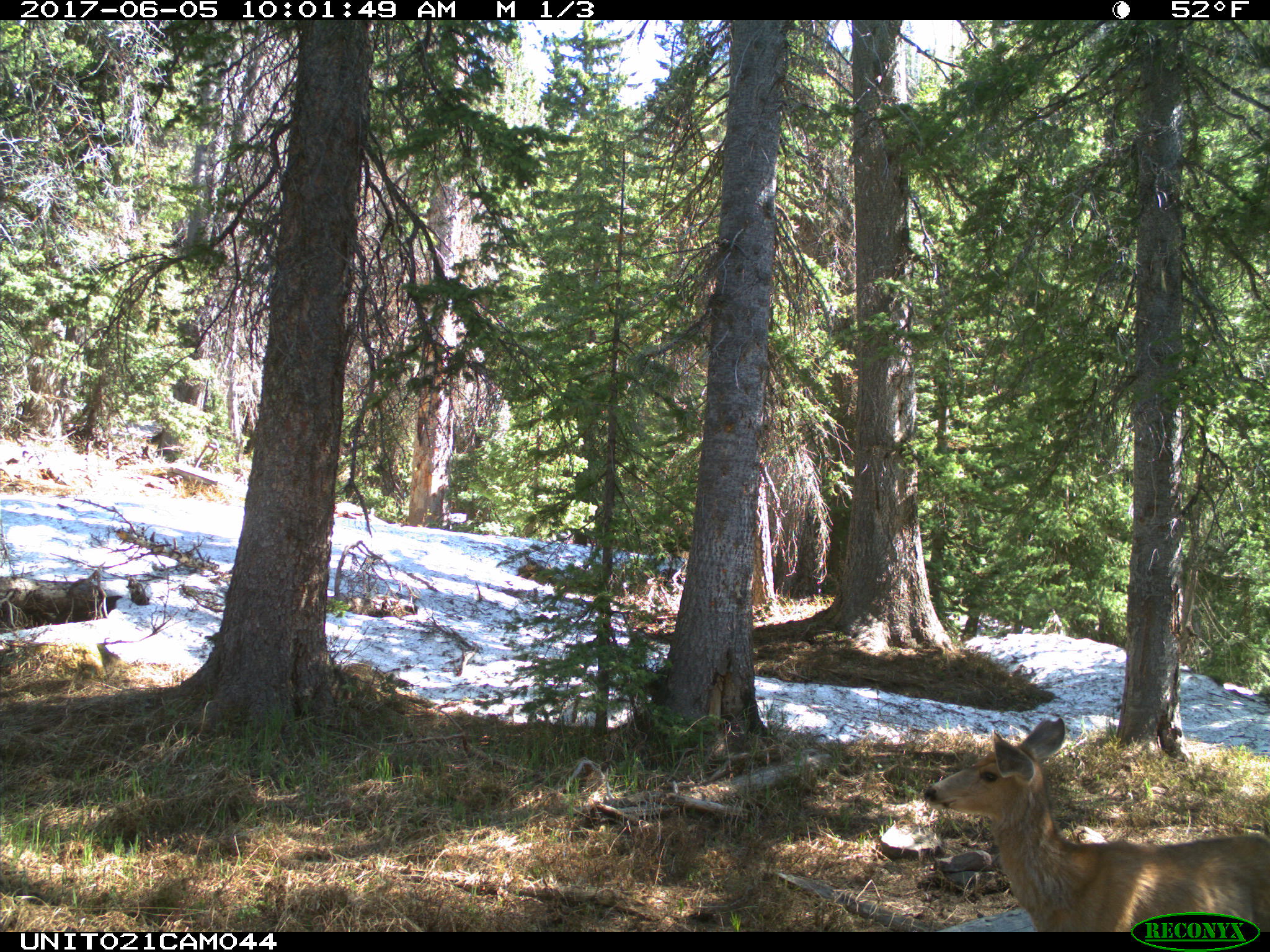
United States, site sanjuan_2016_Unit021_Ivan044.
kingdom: Animalia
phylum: Chordata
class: Mammalia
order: Artiodactyla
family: Cervidae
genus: Odocoileus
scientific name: Odocoileus hemionus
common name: mule deer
Odocoileus hemionus (mule deer).